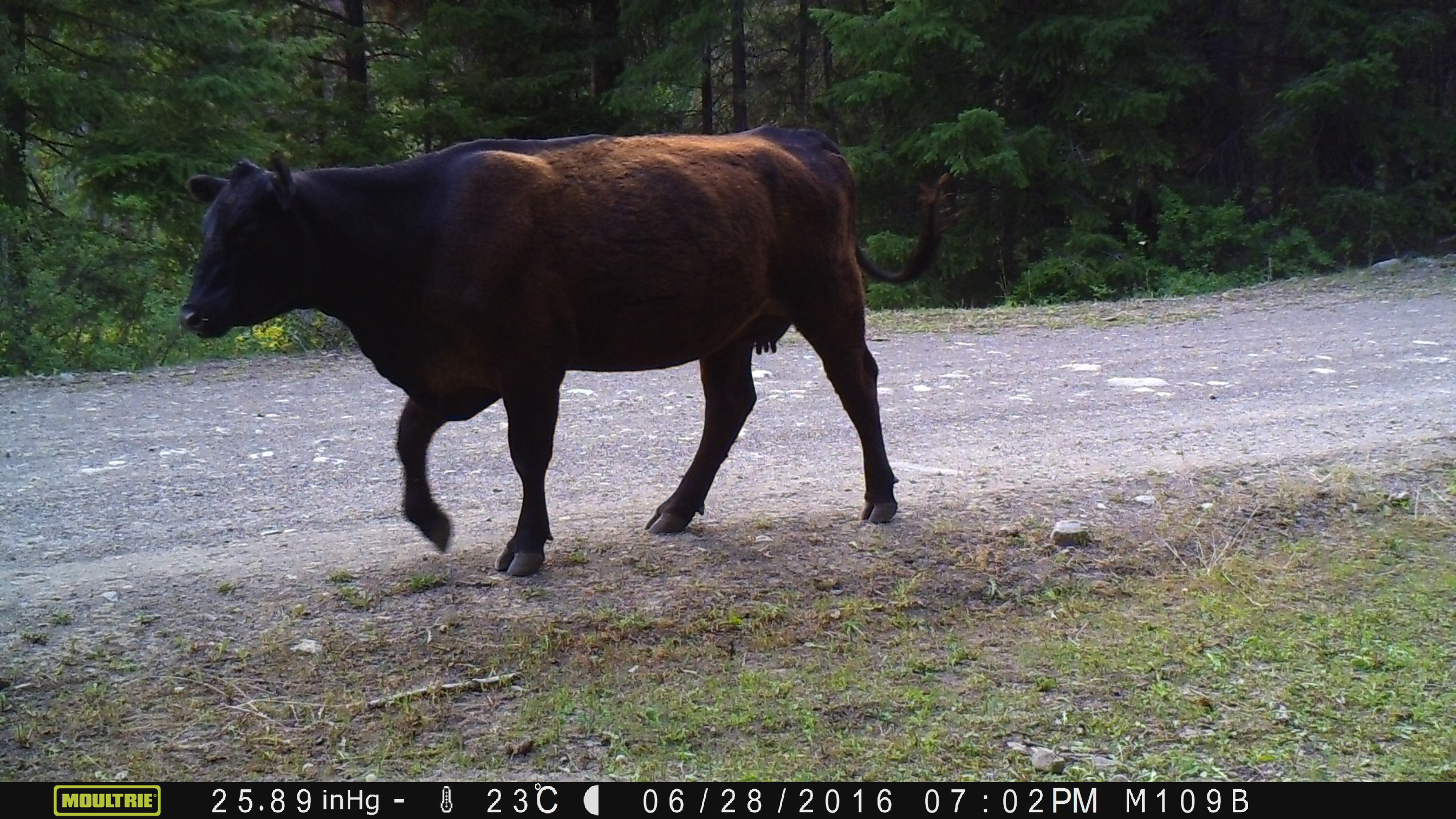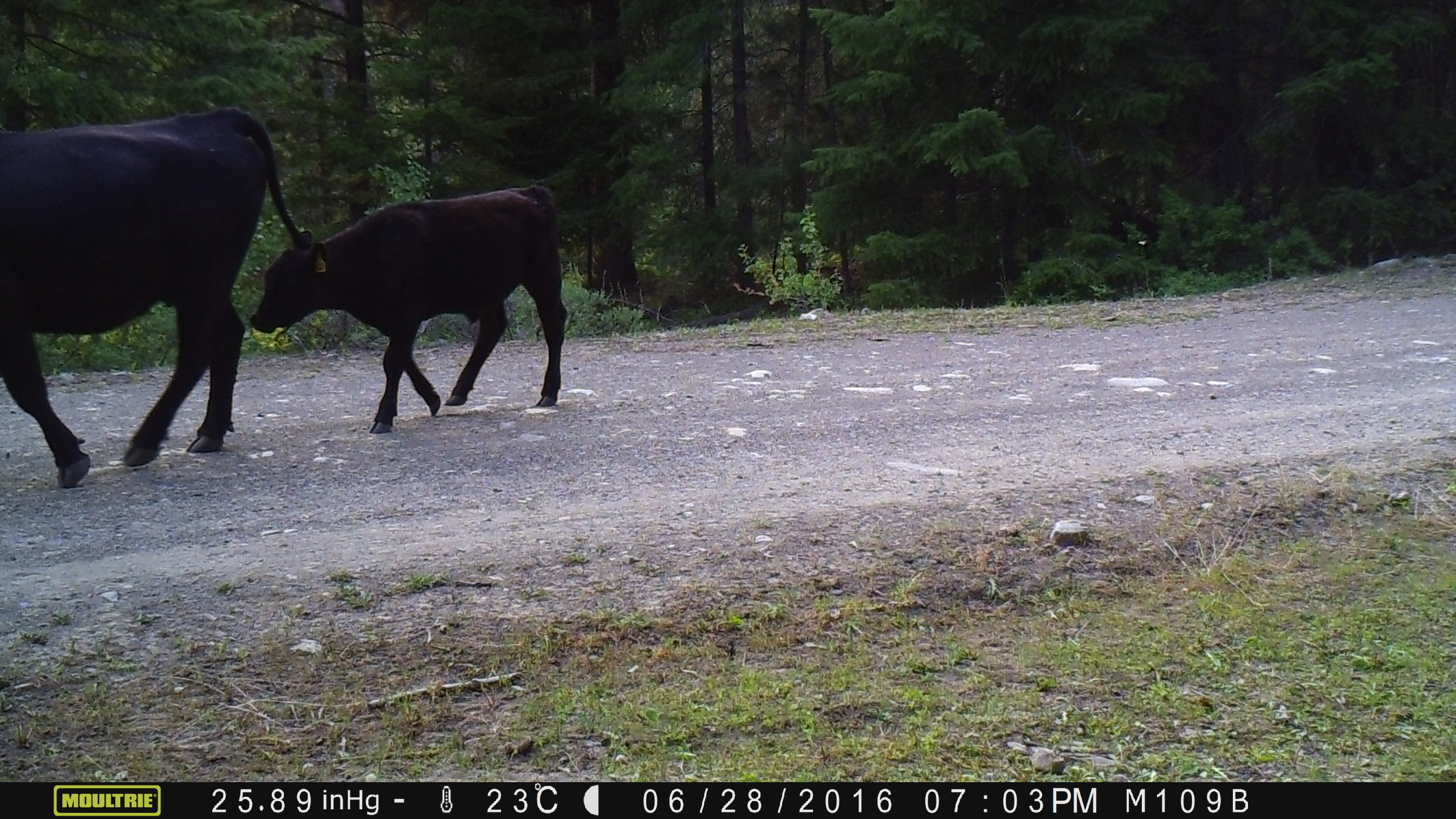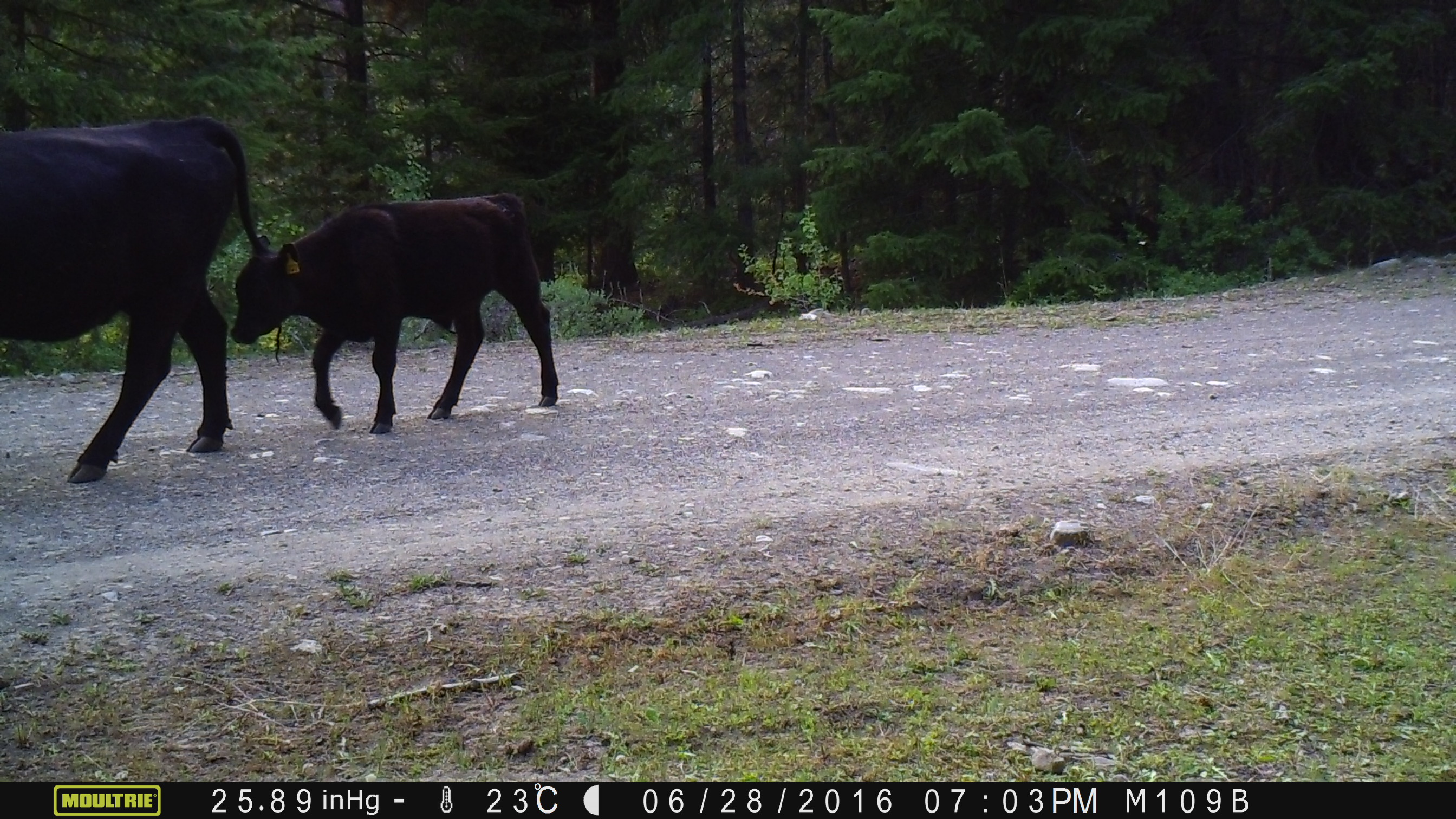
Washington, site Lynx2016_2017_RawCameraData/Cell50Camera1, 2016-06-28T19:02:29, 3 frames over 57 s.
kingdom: Animalia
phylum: Chordata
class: Mammalia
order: Artiodactyla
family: Bovidae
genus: Bos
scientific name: Bos taurus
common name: domestic cattle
Domestic cattle (Bos taurus). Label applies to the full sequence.